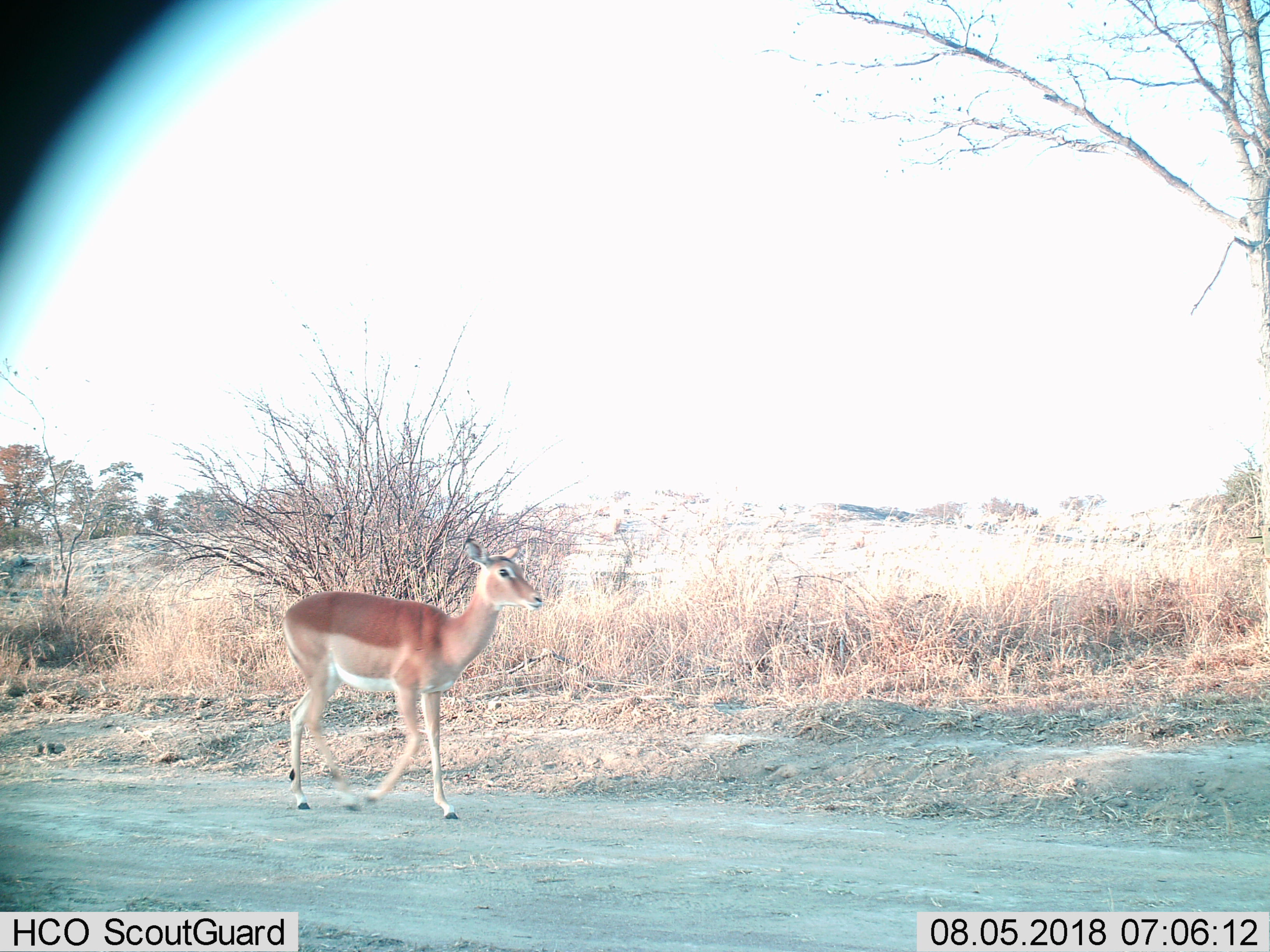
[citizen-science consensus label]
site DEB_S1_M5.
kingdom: Animalia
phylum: Chordata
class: Mammalia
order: Artiodactyla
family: Bovidae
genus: Aepyceros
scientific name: Aepyceros melampus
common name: impala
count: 1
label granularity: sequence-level